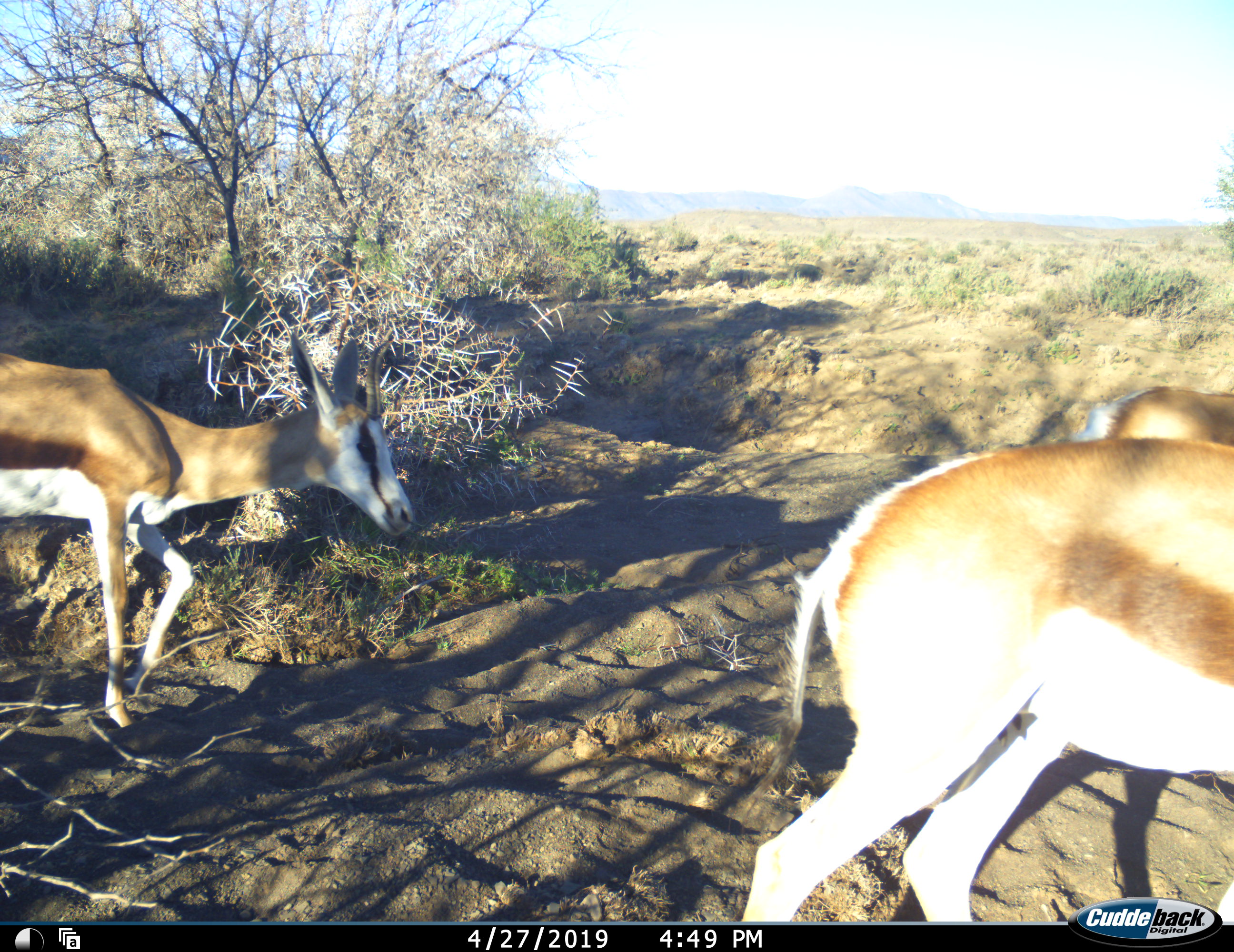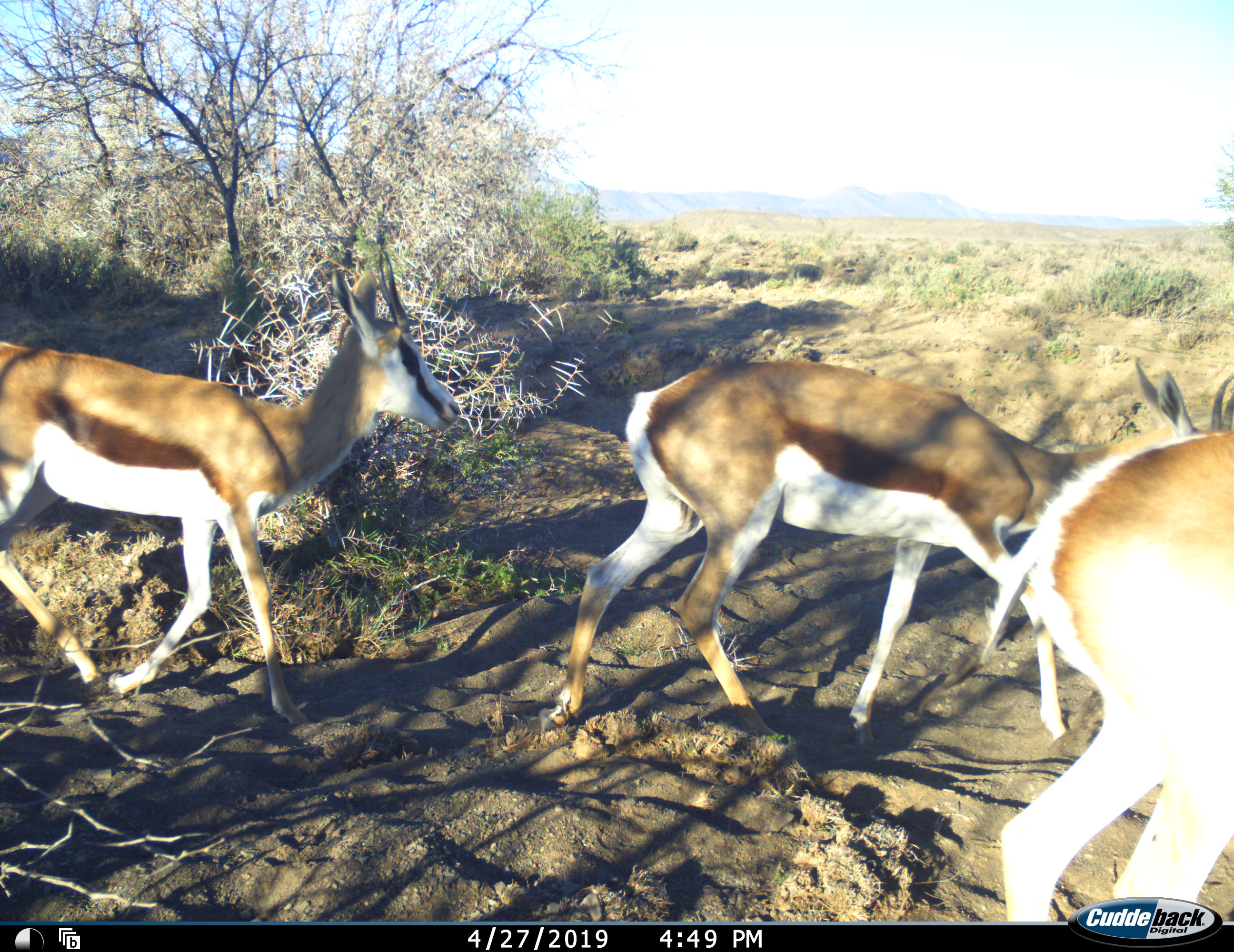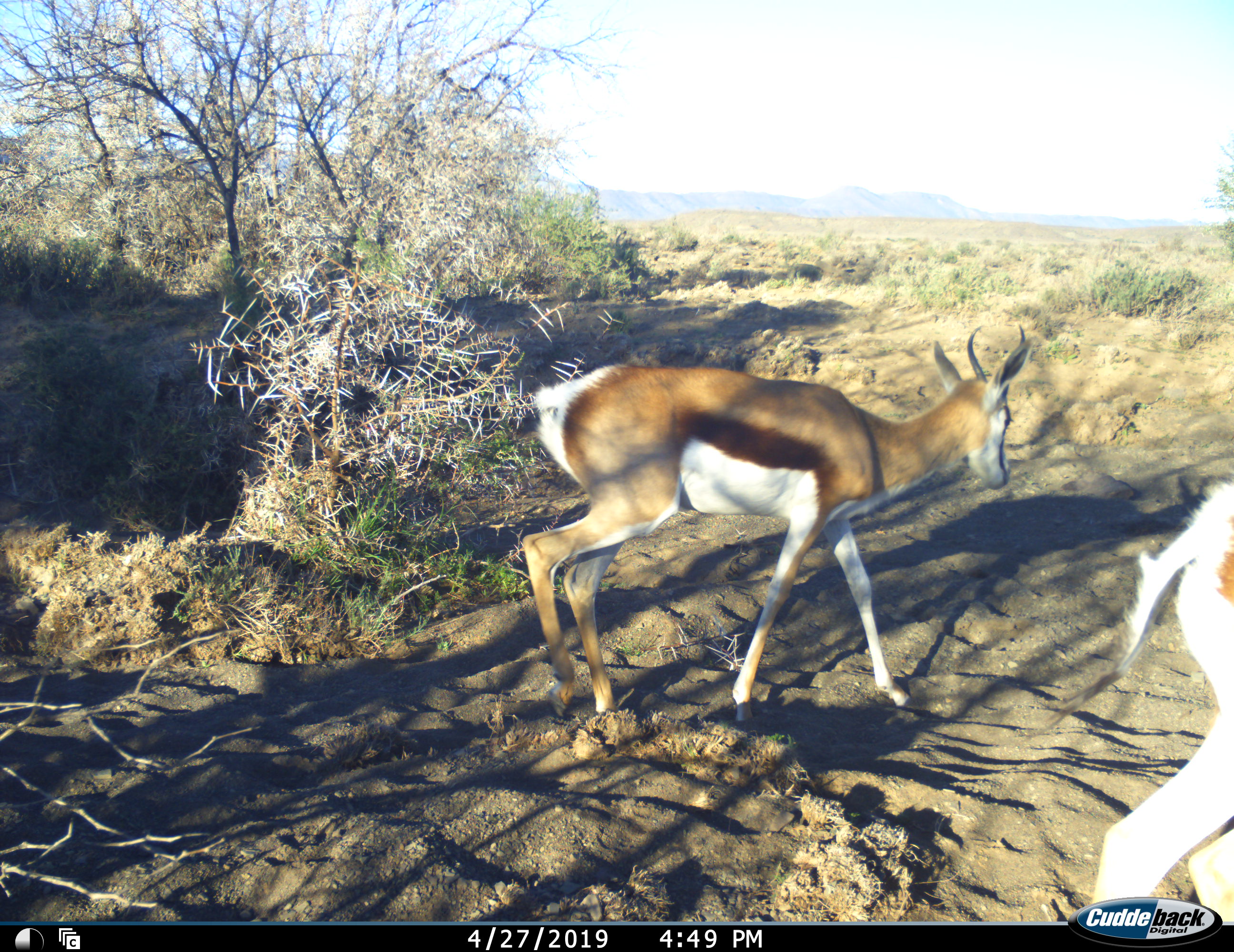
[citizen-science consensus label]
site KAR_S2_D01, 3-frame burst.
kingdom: Animalia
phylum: Chordata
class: Mammalia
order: Artiodactyla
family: Bovidae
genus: Antidorcas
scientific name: Antidorcas marsupialis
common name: springbok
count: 4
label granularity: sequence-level